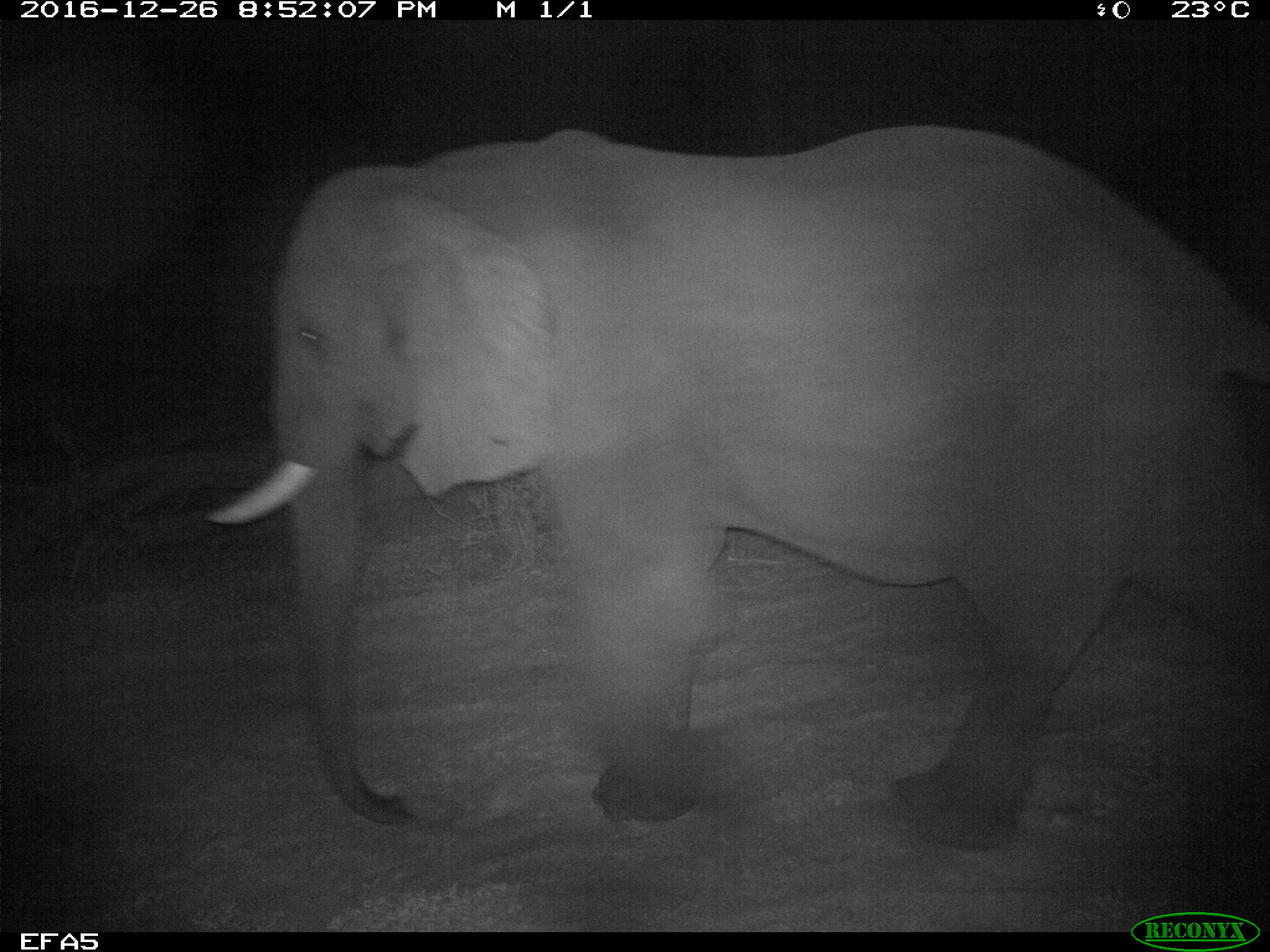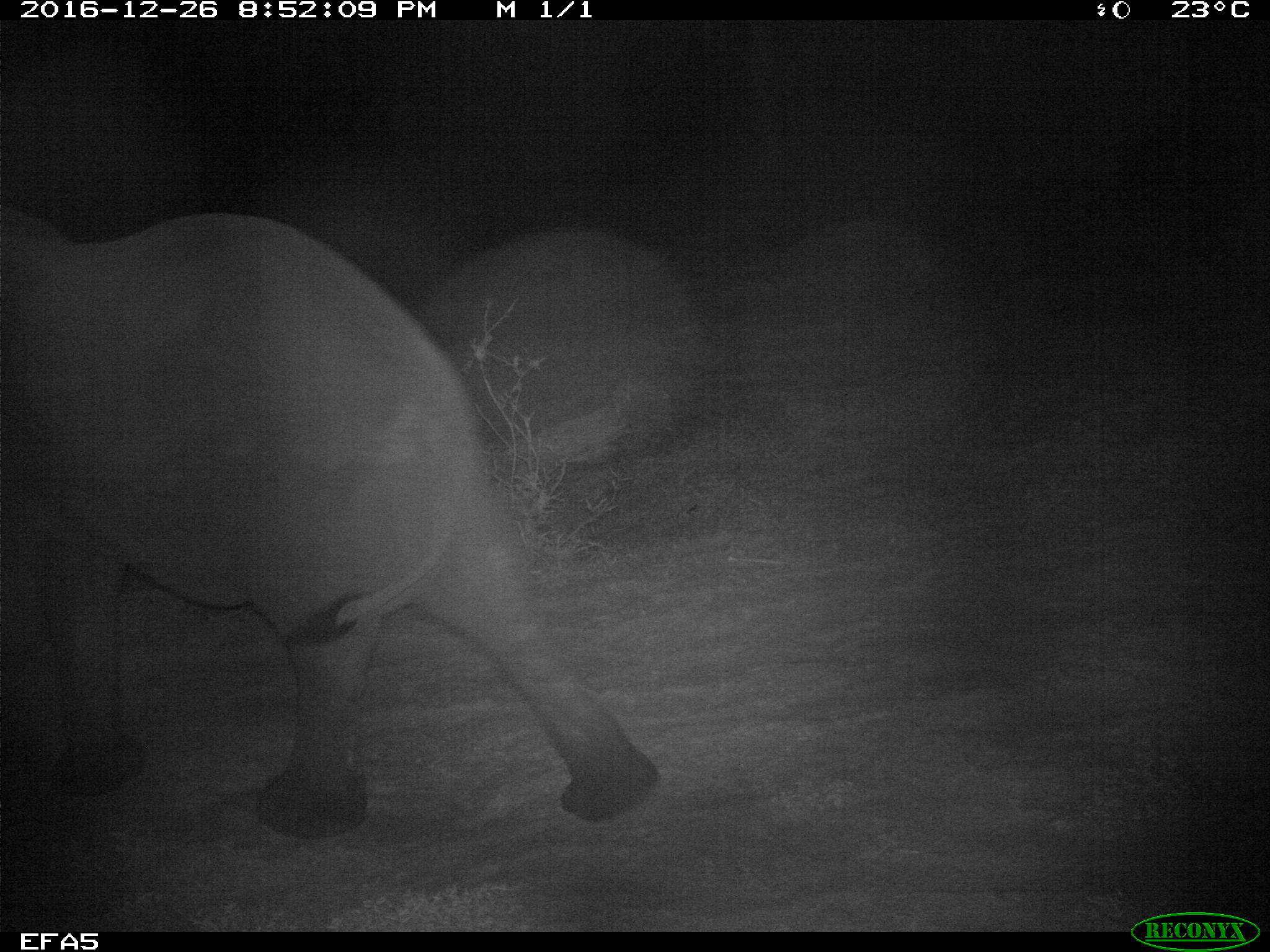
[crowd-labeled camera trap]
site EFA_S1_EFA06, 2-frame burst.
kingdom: Animalia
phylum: Chordata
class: Mammalia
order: Proboscidea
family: Elephantidae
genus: Loxodonta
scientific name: Loxodonta africana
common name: african bush elephant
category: elephant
Elephant (african bush elephant) (Loxodonta africana), count 1. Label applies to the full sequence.